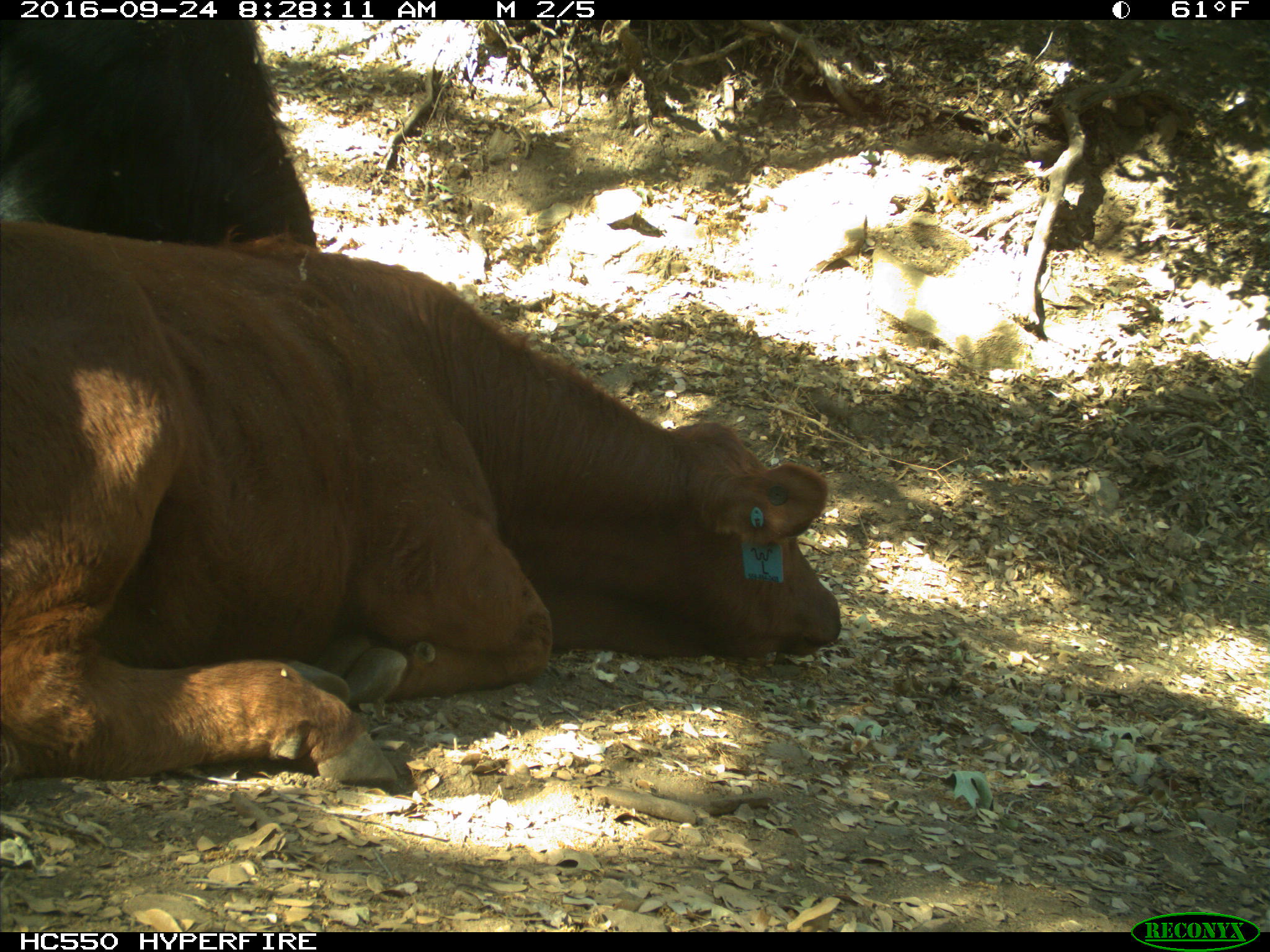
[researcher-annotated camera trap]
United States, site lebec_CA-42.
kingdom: Animalia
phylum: Chordata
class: Mammalia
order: Artiodactyla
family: Bovidae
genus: Bos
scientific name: Bos taurus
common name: domestic cow